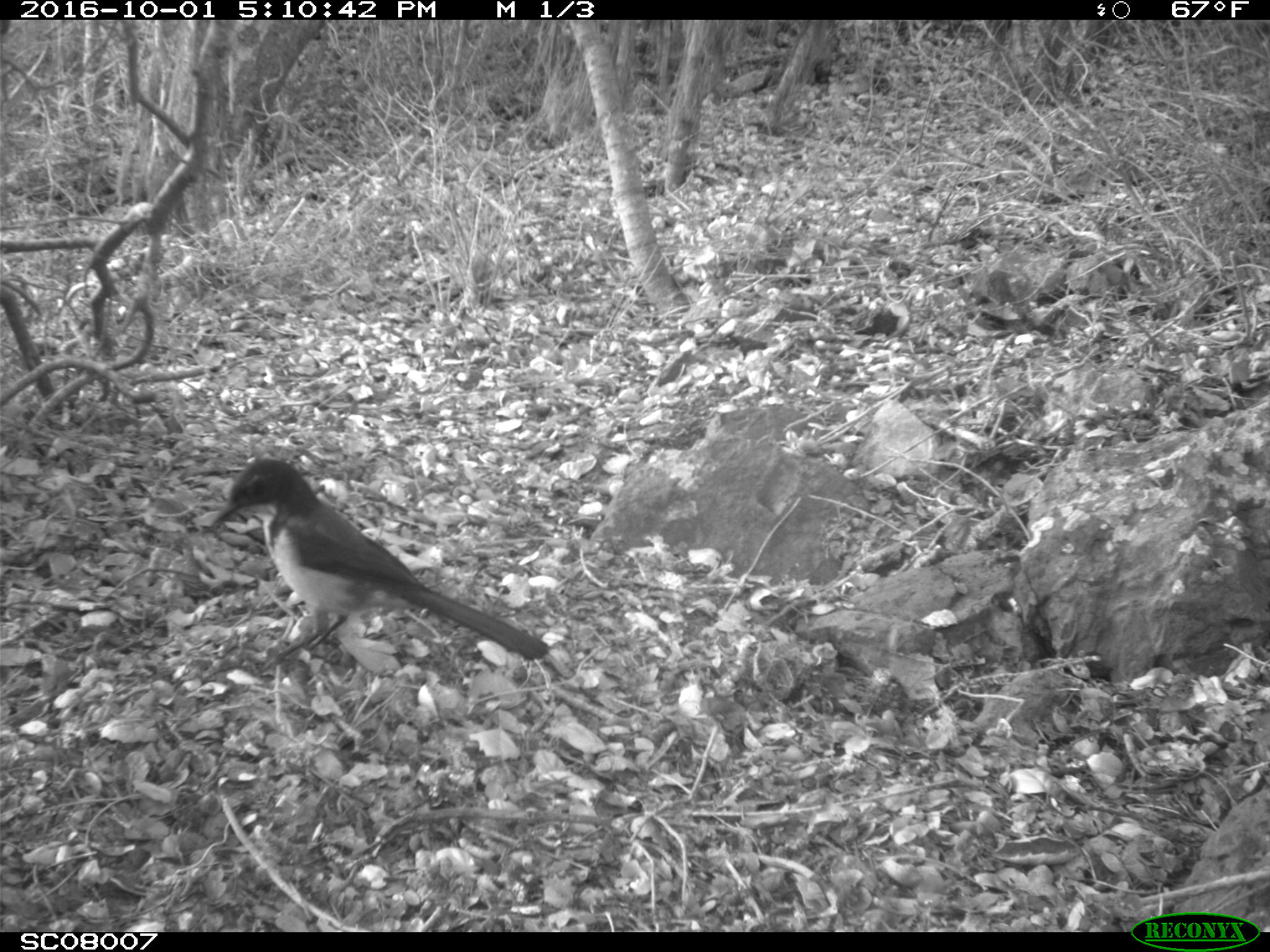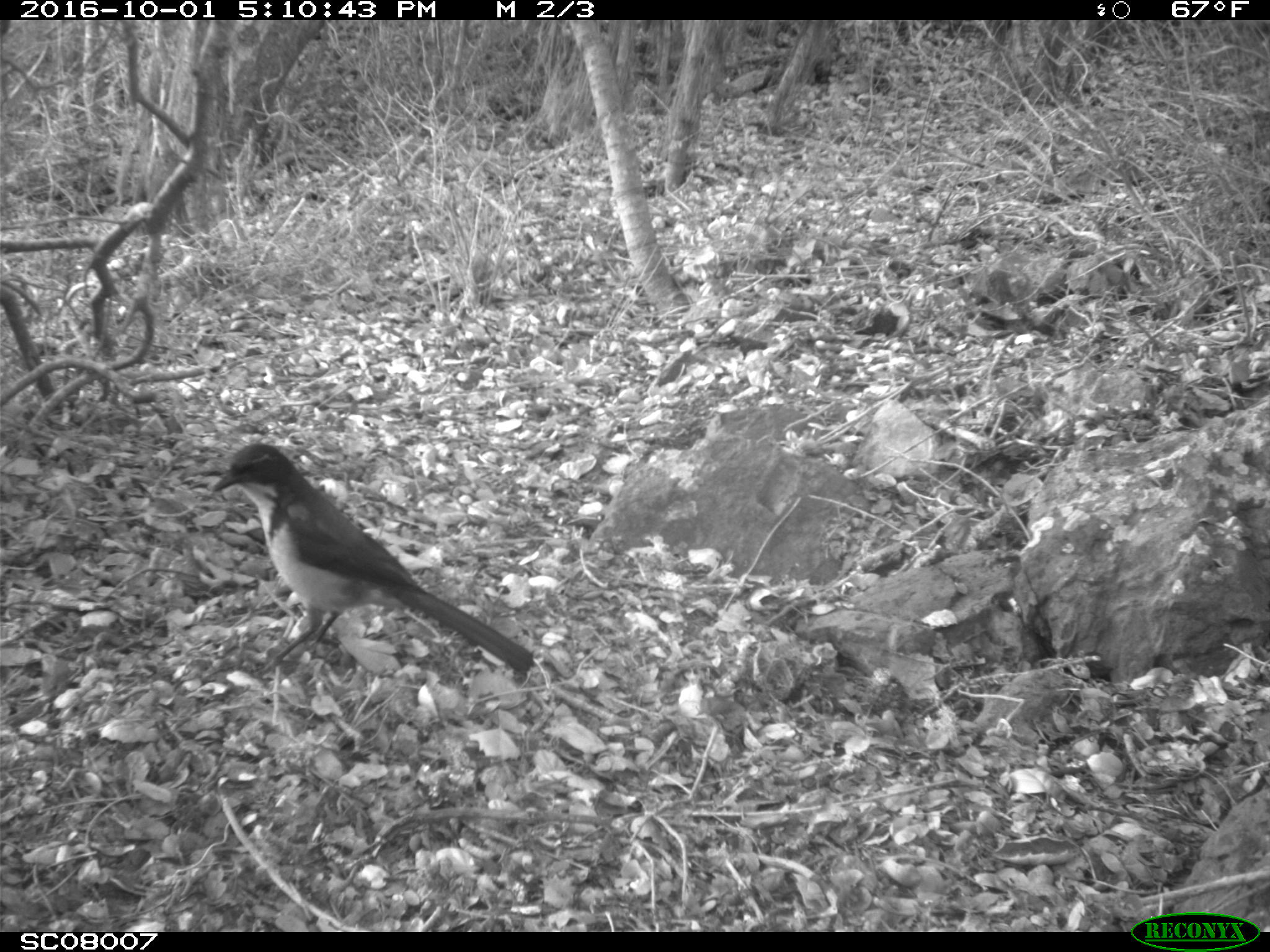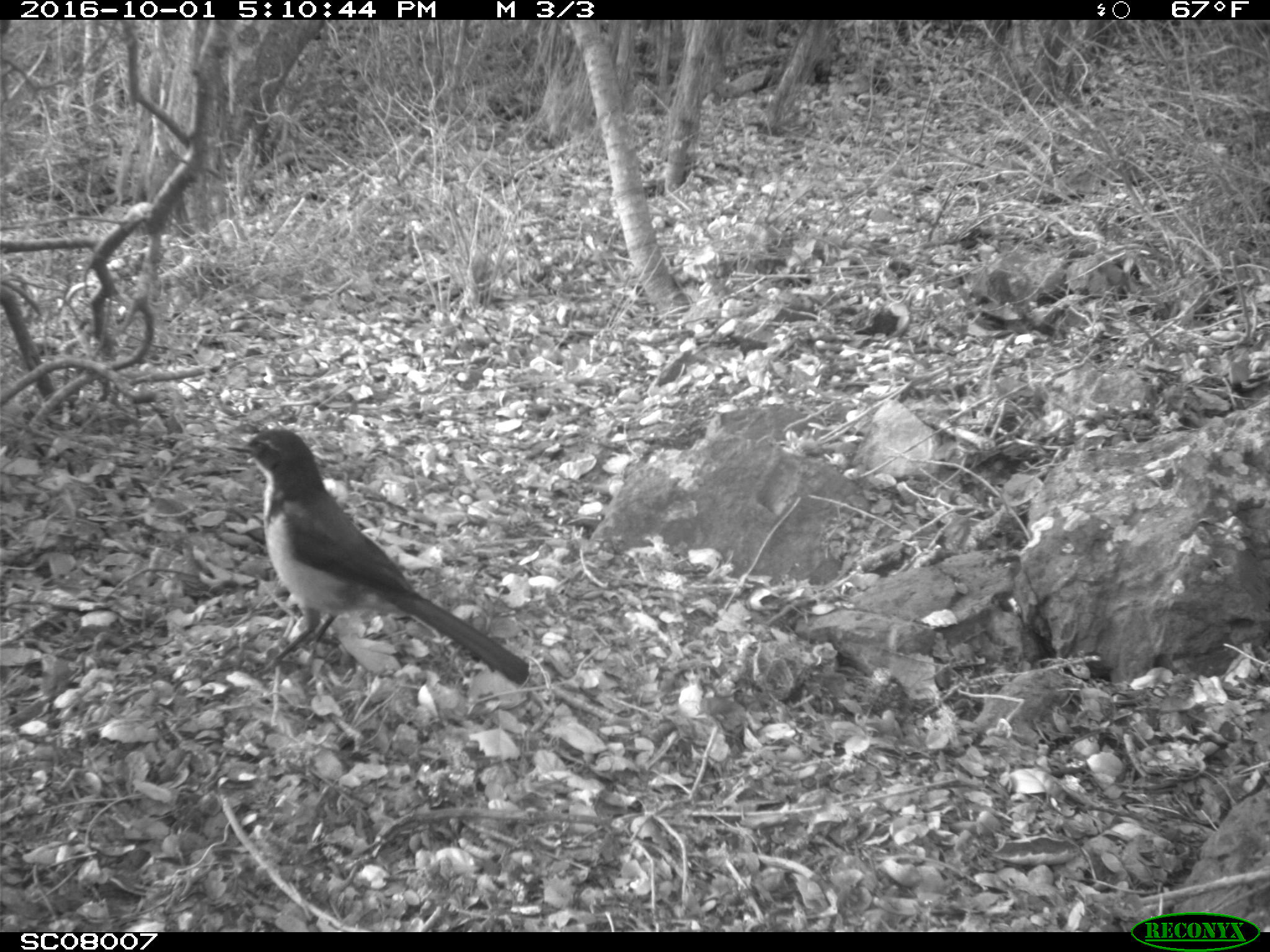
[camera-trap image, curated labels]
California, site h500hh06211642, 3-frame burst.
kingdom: Animalia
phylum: Chordata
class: Aves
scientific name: Aves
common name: bird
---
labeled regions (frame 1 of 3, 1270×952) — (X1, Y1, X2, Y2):
bird: (210, 455, 551, 677)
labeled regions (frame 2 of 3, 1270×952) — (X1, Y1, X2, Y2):
bird: (213, 444, 532, 674)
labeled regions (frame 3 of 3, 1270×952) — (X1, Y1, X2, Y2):
bird: (225, 428, 528, 685)